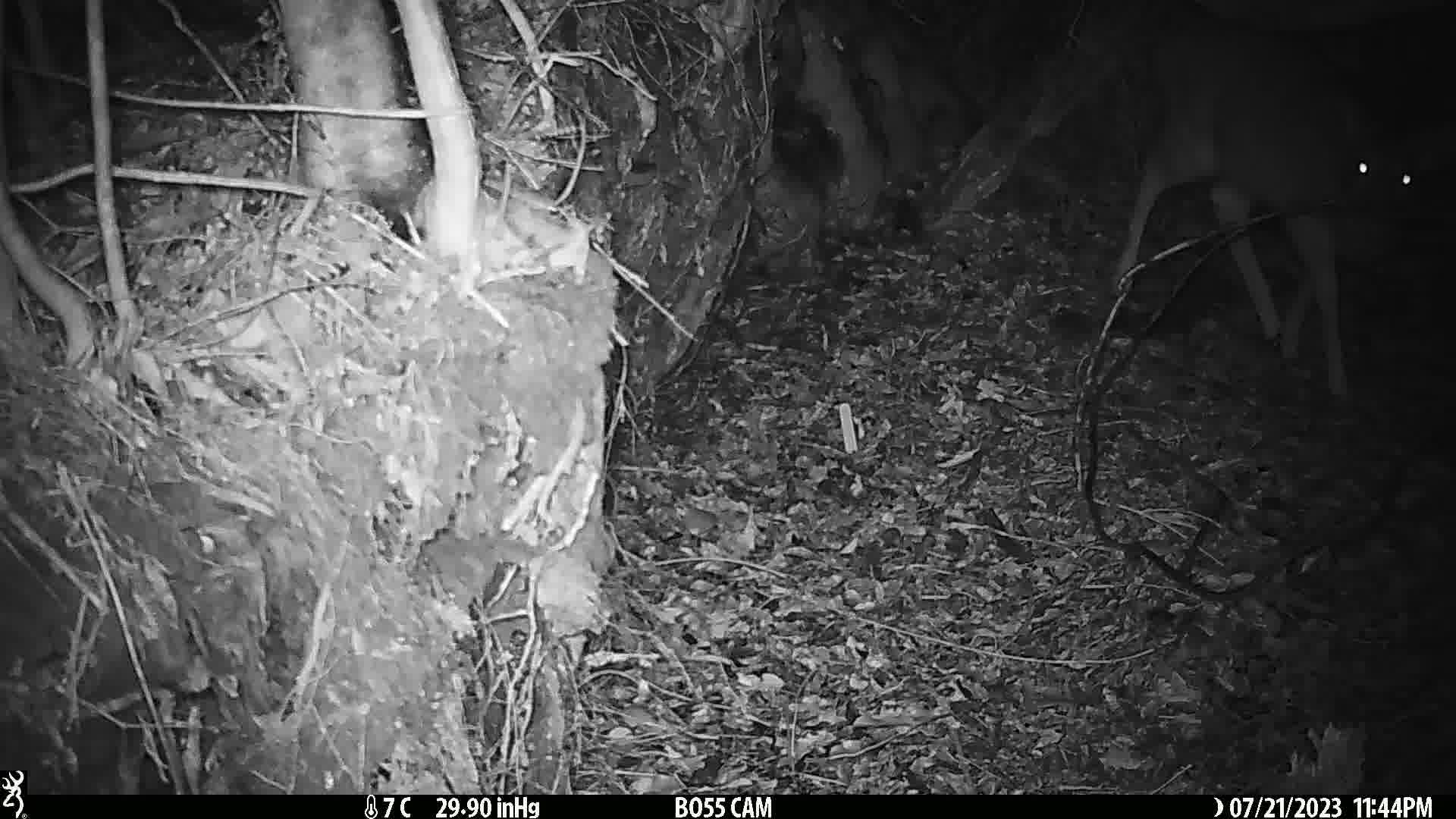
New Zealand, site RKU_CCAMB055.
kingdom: Animalia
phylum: Chordata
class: Mammalia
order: Artiodactyla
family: Cervidae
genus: Odocoileus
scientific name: Odocoileus virginianus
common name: white-tailed deer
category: white tailed deer